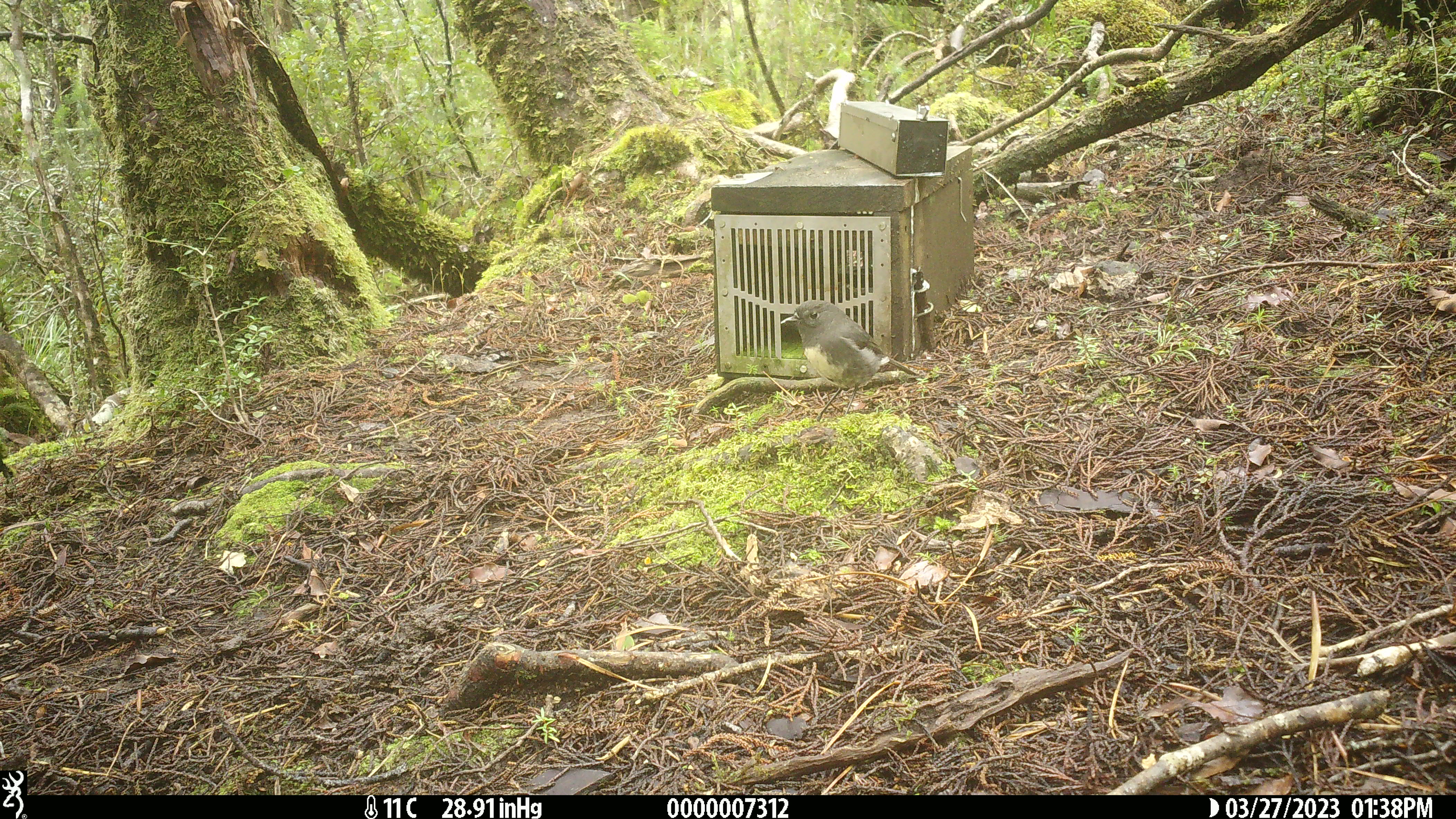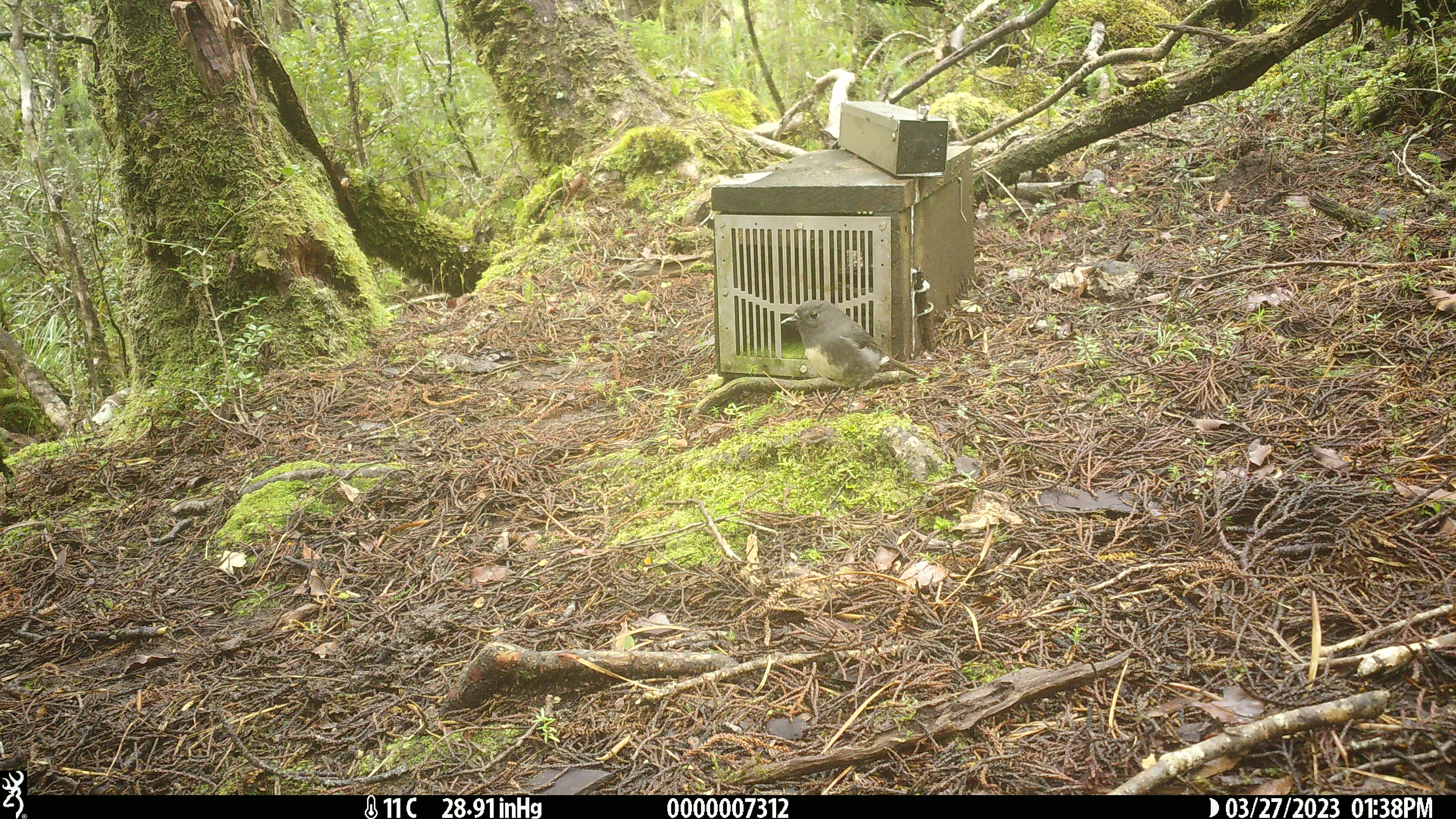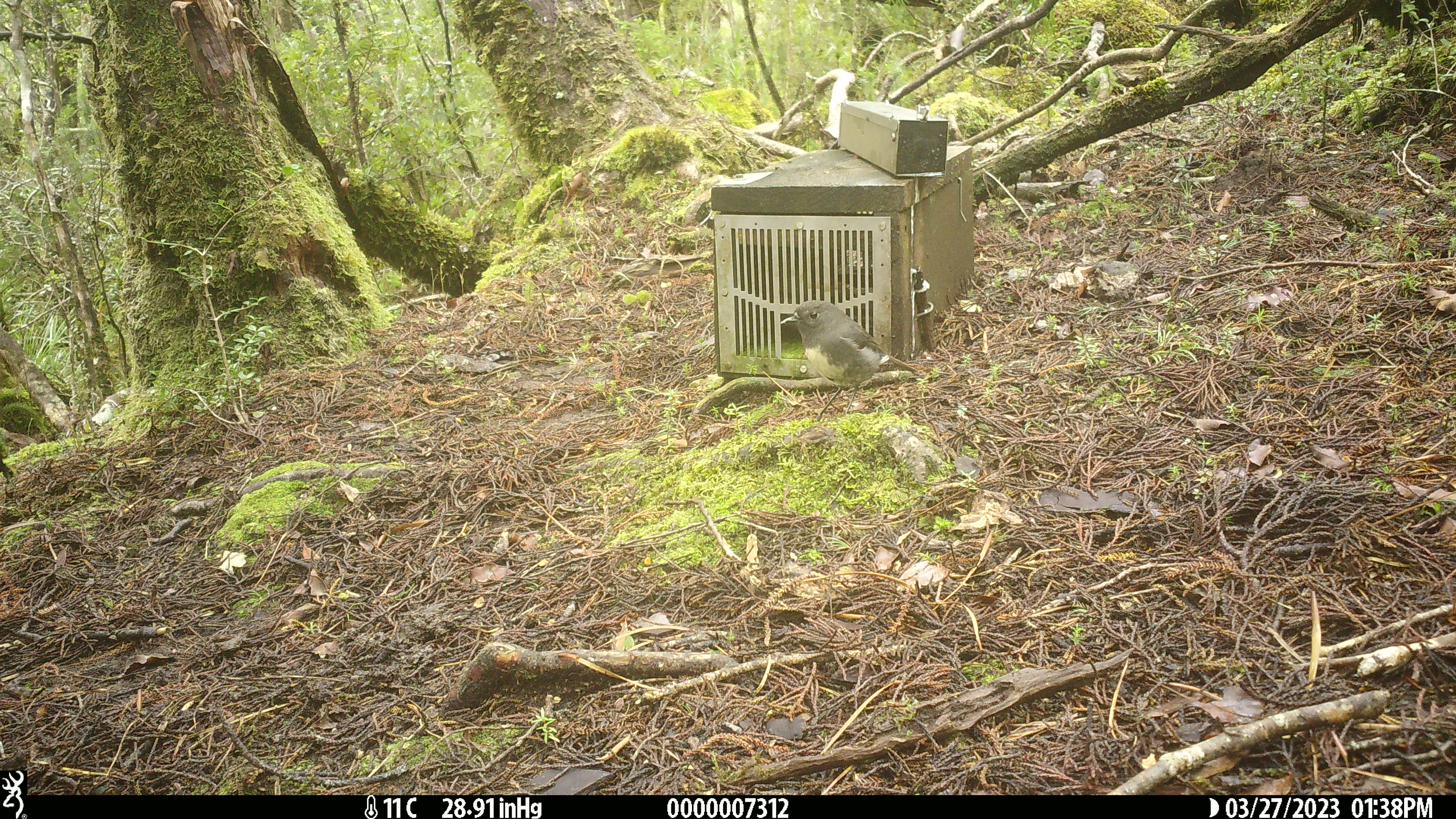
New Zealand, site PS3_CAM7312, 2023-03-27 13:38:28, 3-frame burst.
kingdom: Animalia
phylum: Chordata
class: Aves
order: Passeriformes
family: Petroicidae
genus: Petroica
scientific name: Petroica australis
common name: new zealand robin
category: robin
Robin (new zealand robin) (Petroica australis).